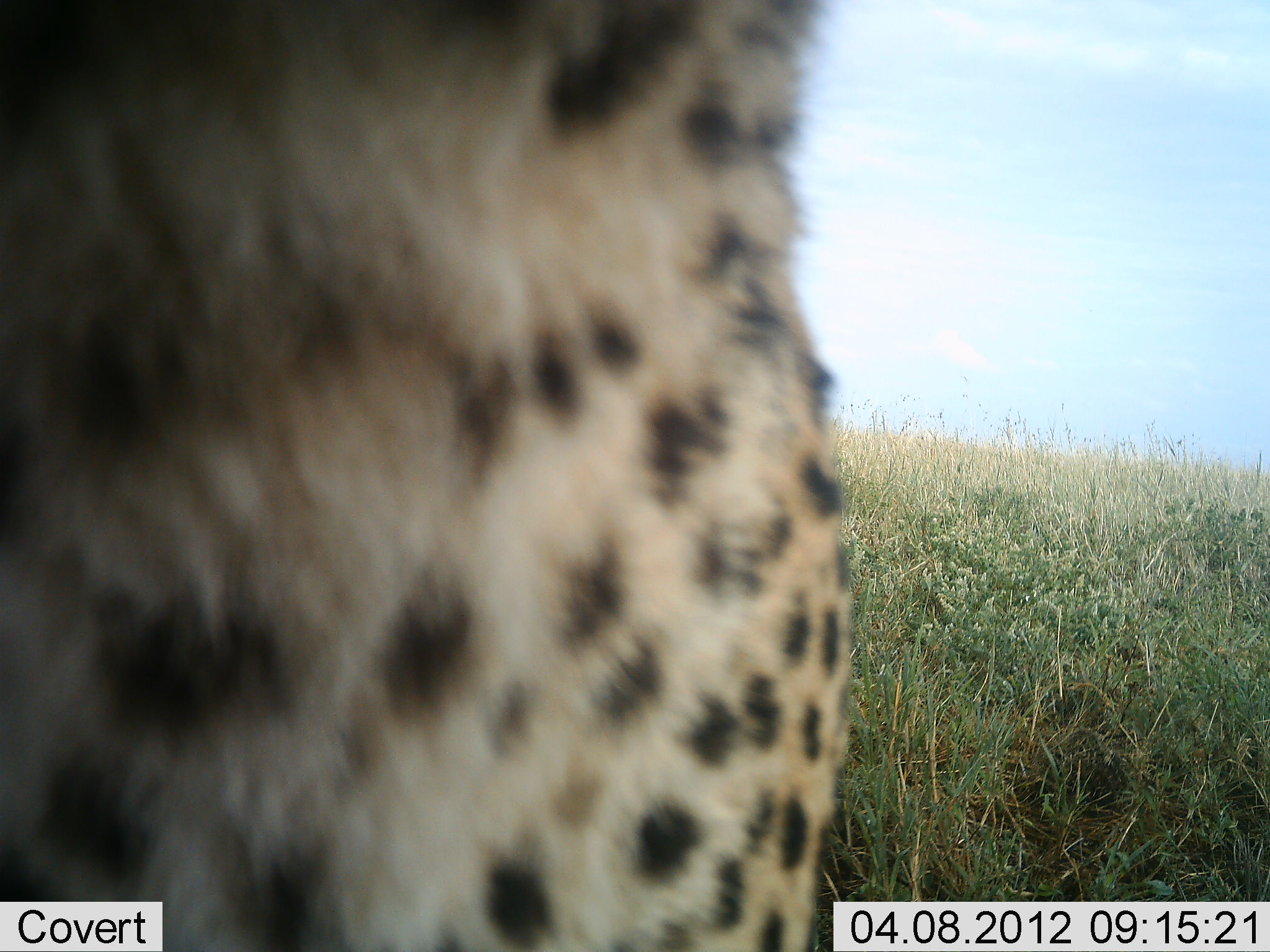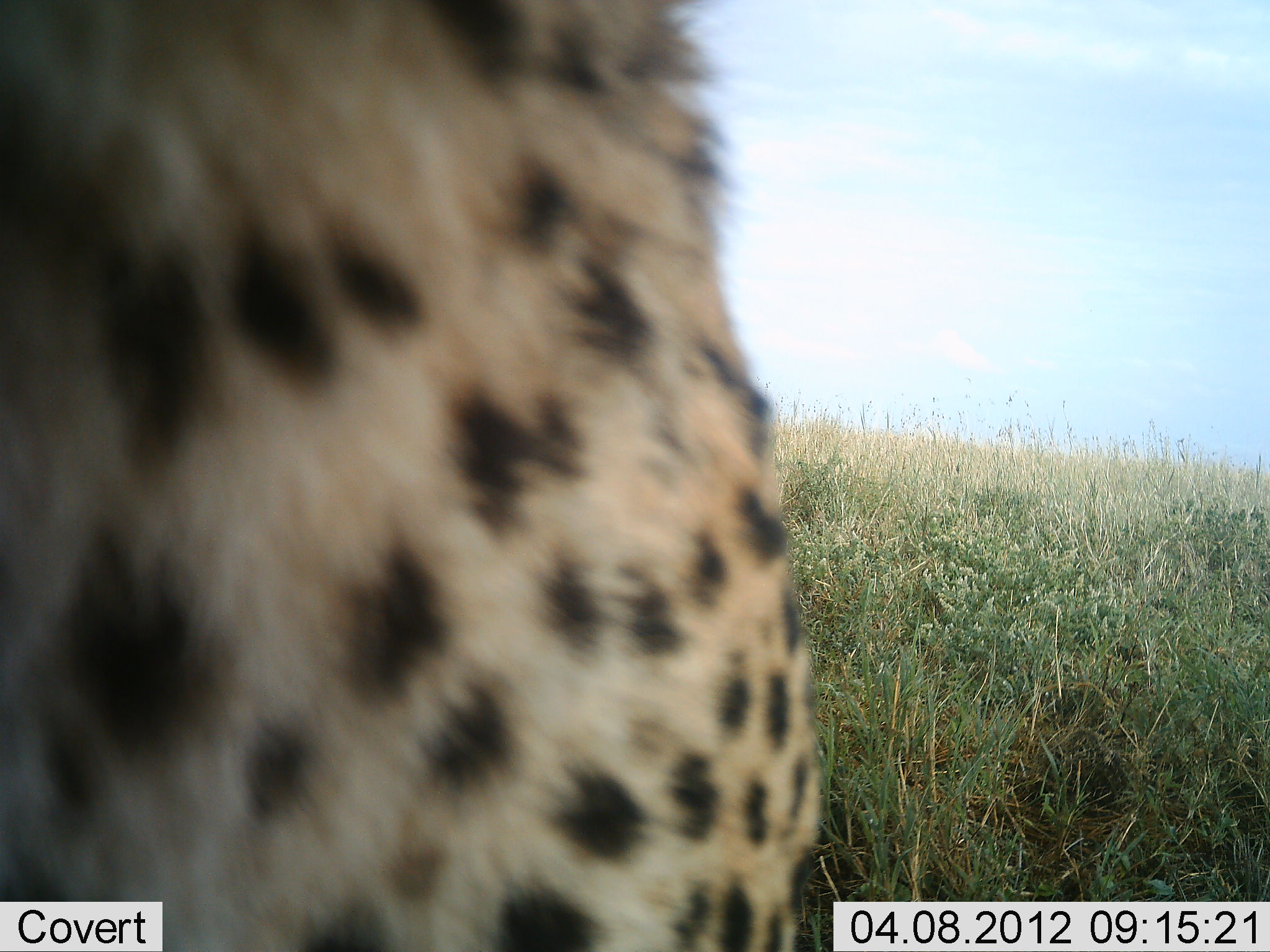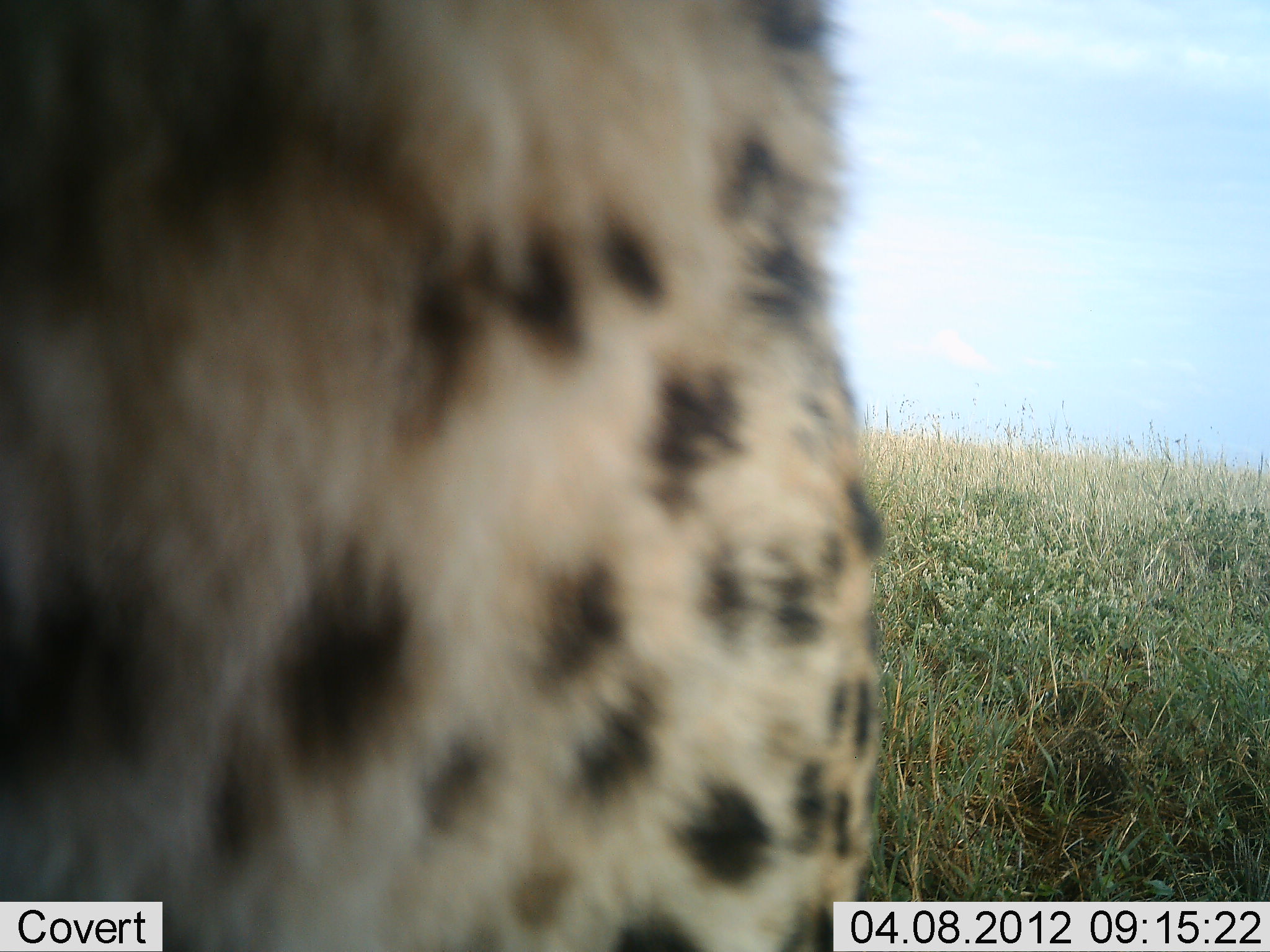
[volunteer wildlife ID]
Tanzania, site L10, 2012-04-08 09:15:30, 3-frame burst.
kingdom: Animalia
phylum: Chordata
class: Mammalia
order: Carnivora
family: Felidae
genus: Acinonyx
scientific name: Acinonyx jubatus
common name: cheetah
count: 1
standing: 60%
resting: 30%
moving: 10%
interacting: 10%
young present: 0%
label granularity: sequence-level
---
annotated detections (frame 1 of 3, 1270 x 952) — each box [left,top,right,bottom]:
animal: [0,0,874,952]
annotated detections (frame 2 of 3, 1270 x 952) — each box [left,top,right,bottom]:
animal: [2,0,824,950]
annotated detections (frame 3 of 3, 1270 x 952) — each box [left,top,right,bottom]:
animal: [0,2,886,952]